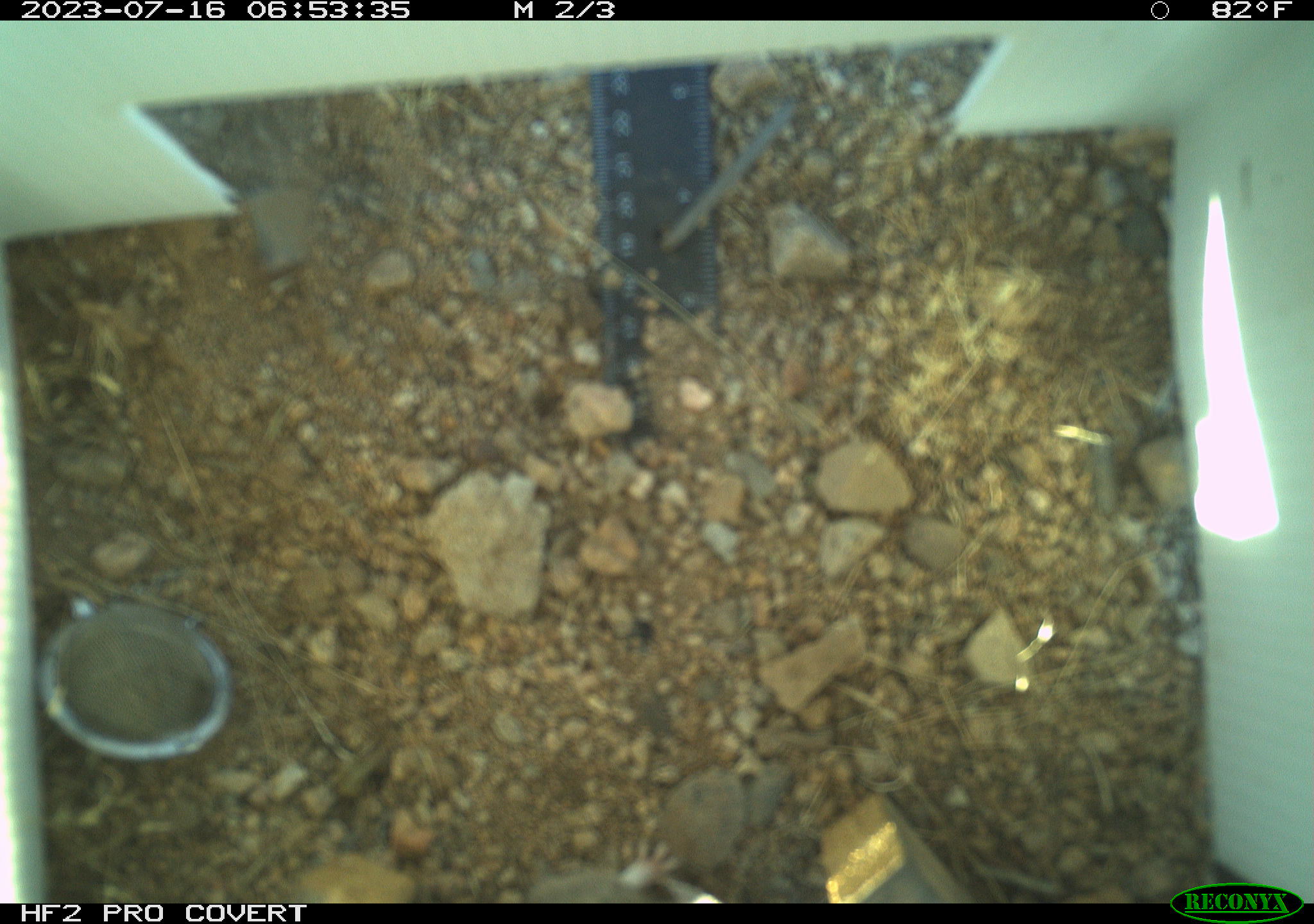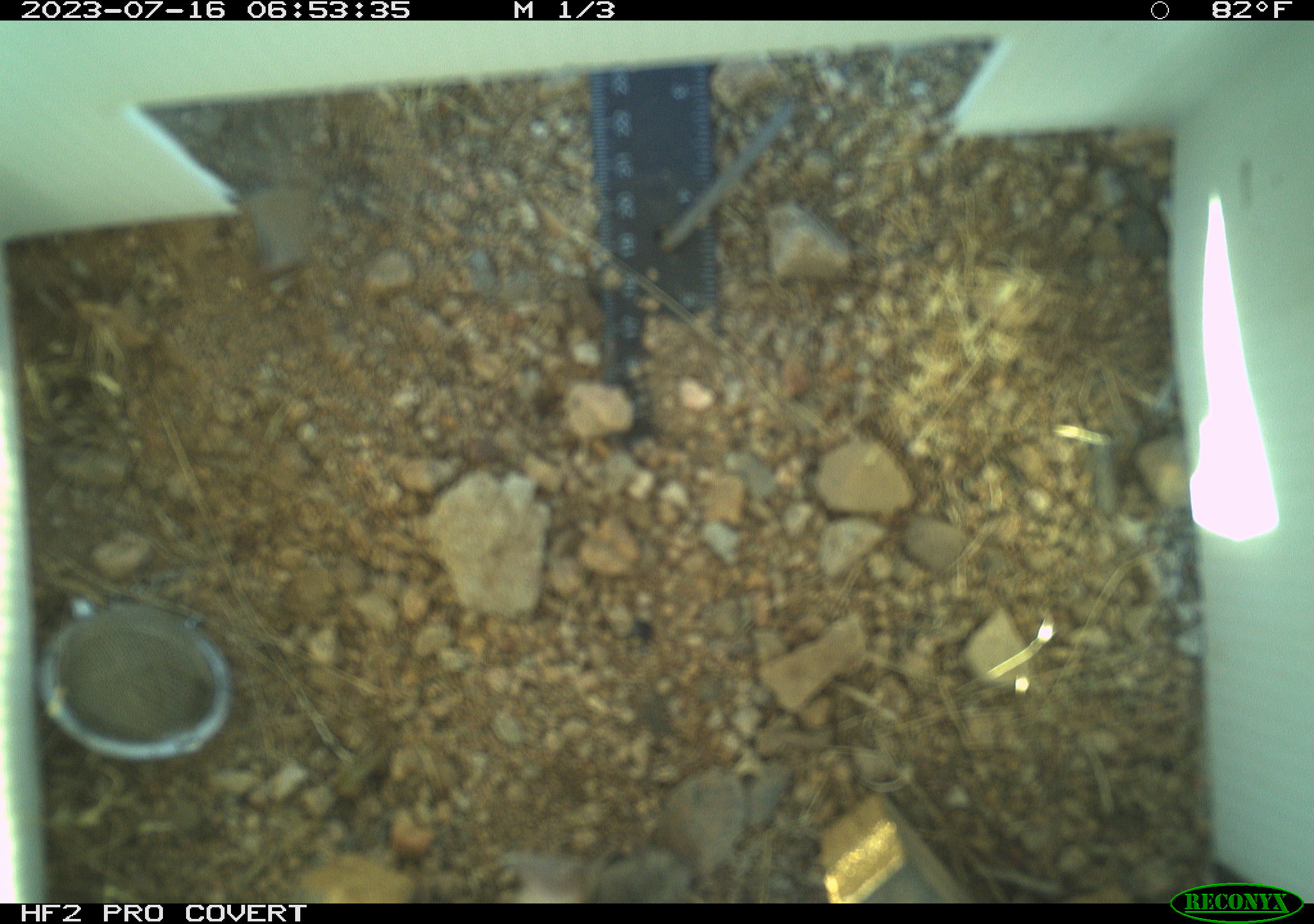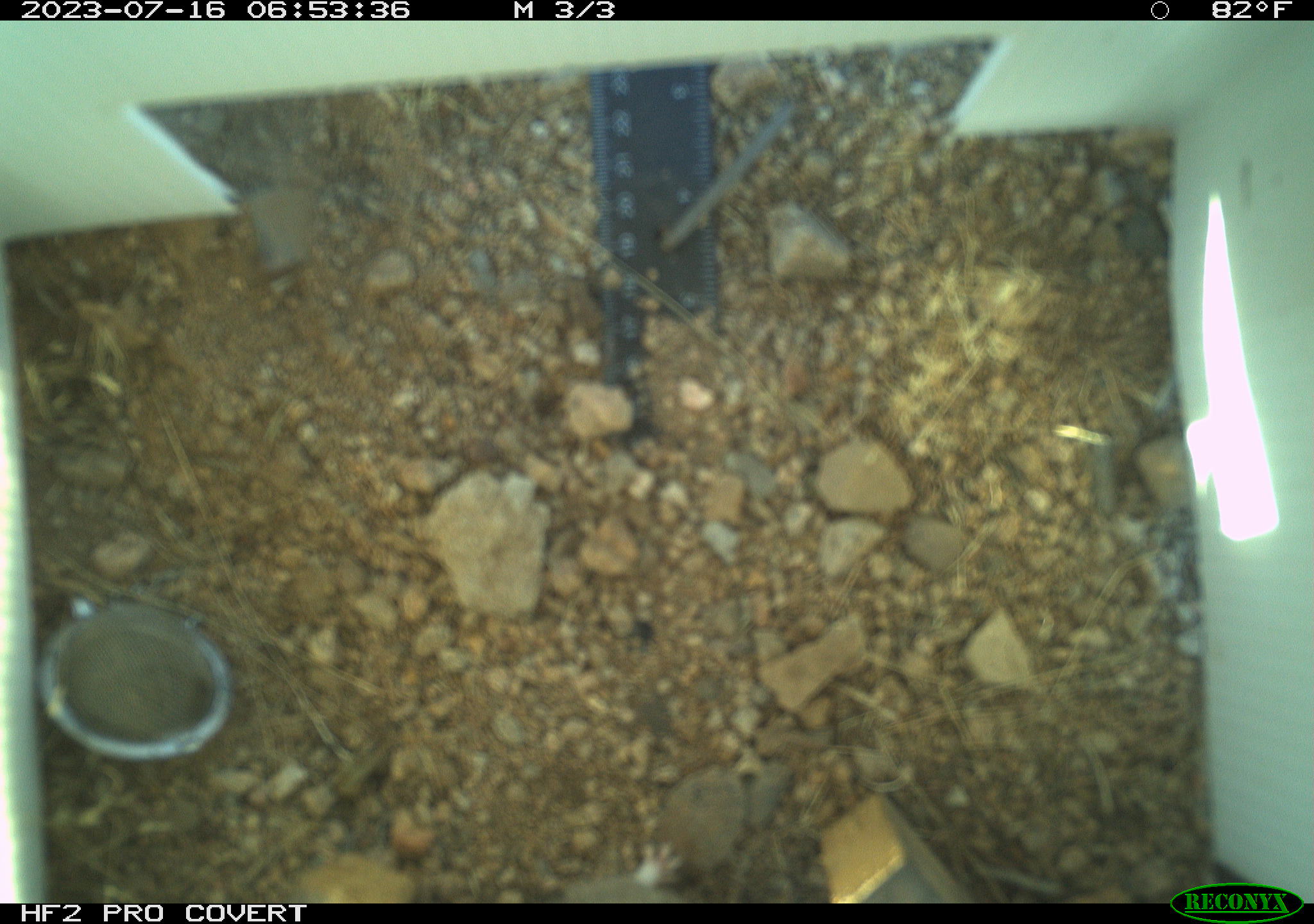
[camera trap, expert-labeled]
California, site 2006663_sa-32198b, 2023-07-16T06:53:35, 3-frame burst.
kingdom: Animalia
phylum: Chordata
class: Mammalia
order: Rodentia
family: Cricetidae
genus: Neotoma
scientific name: Neotoma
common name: pack rat or woodrat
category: neotoma species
Neotoma species (pack rat or woodrat) (Neotoma).